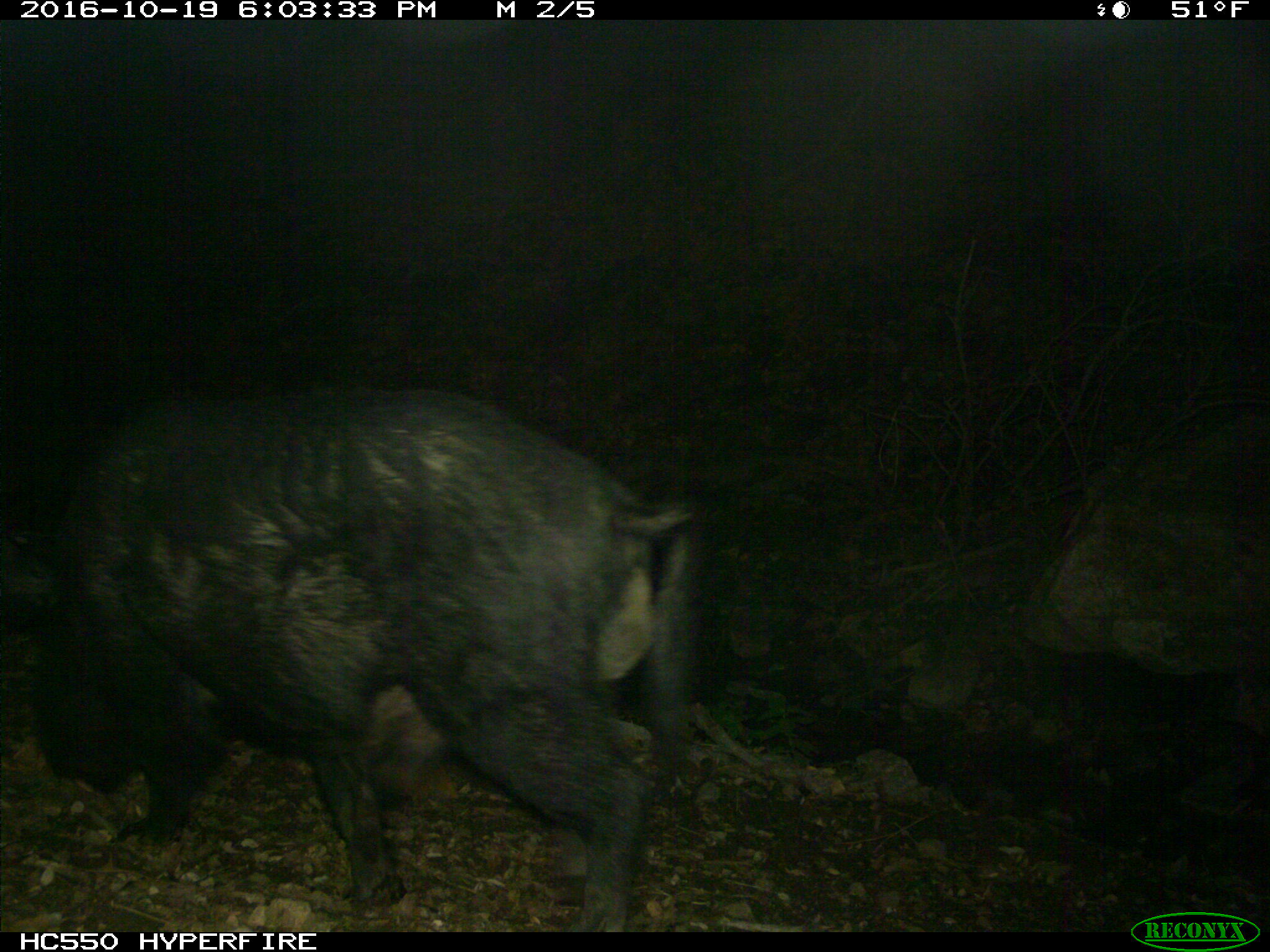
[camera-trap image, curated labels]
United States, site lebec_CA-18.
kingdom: Animalia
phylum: Chordata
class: Mammalia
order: Artiodactyla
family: Suidae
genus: Sus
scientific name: Sus scrofa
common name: wild boar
Sus scrofa (wild boar).